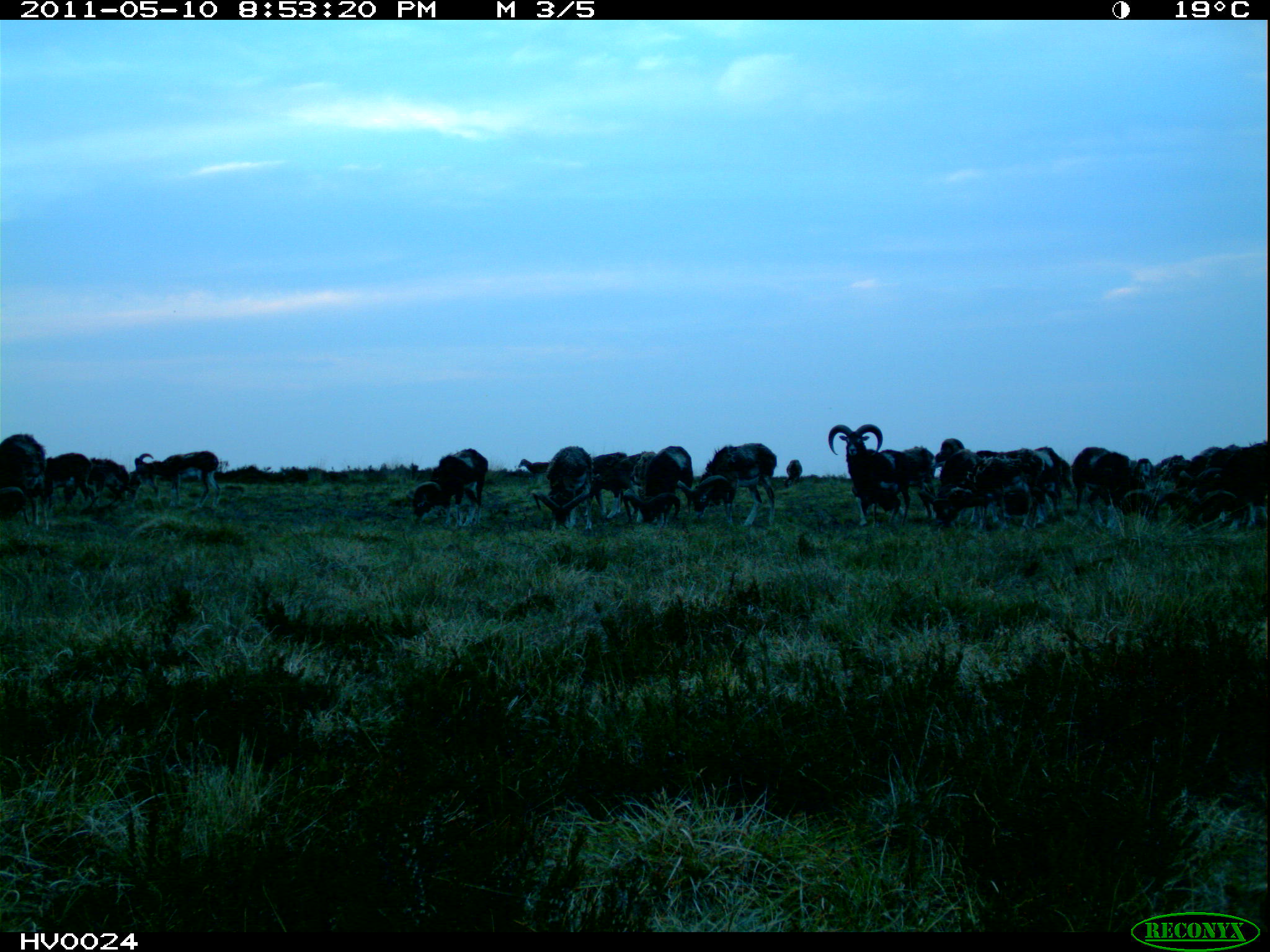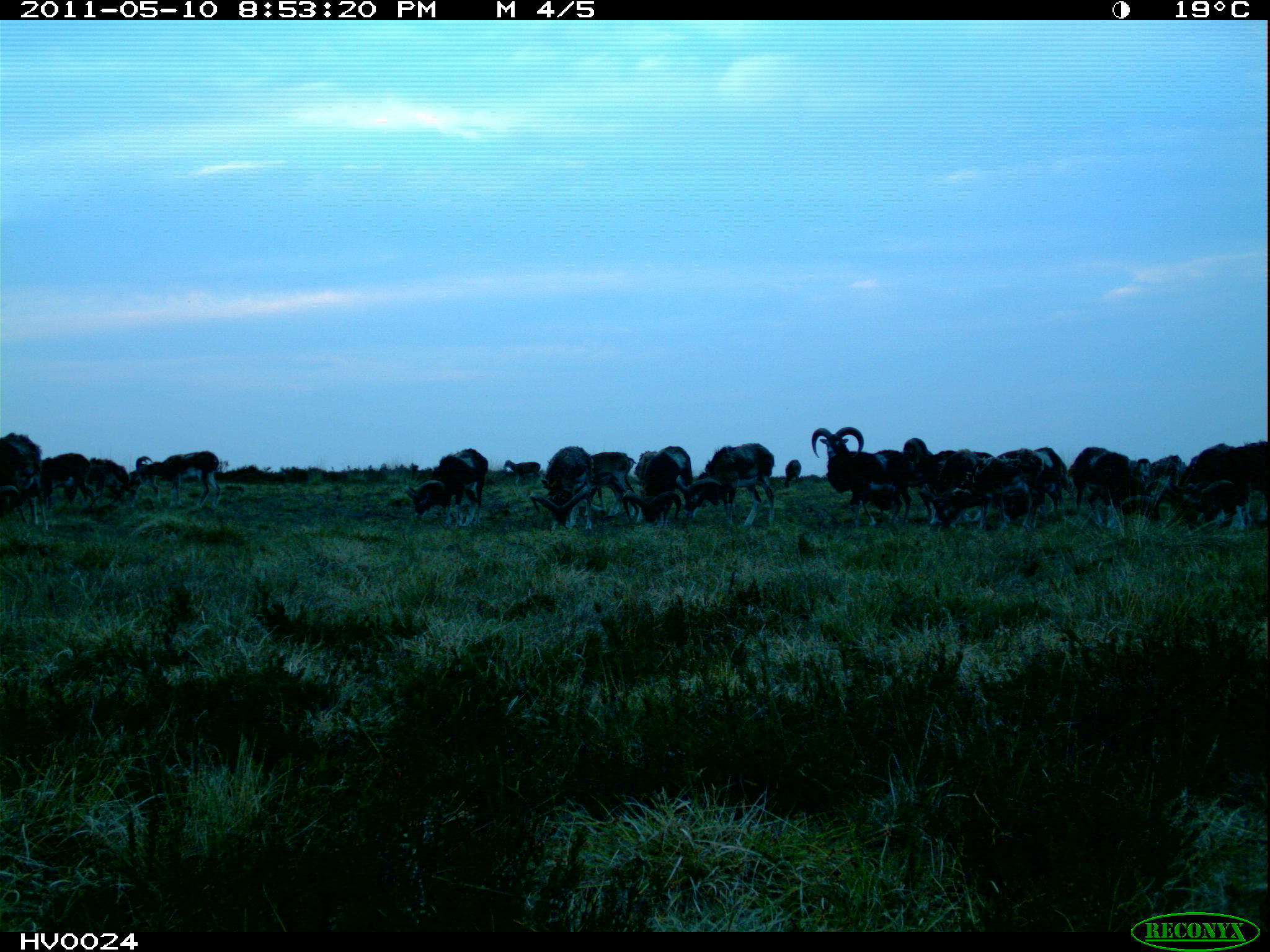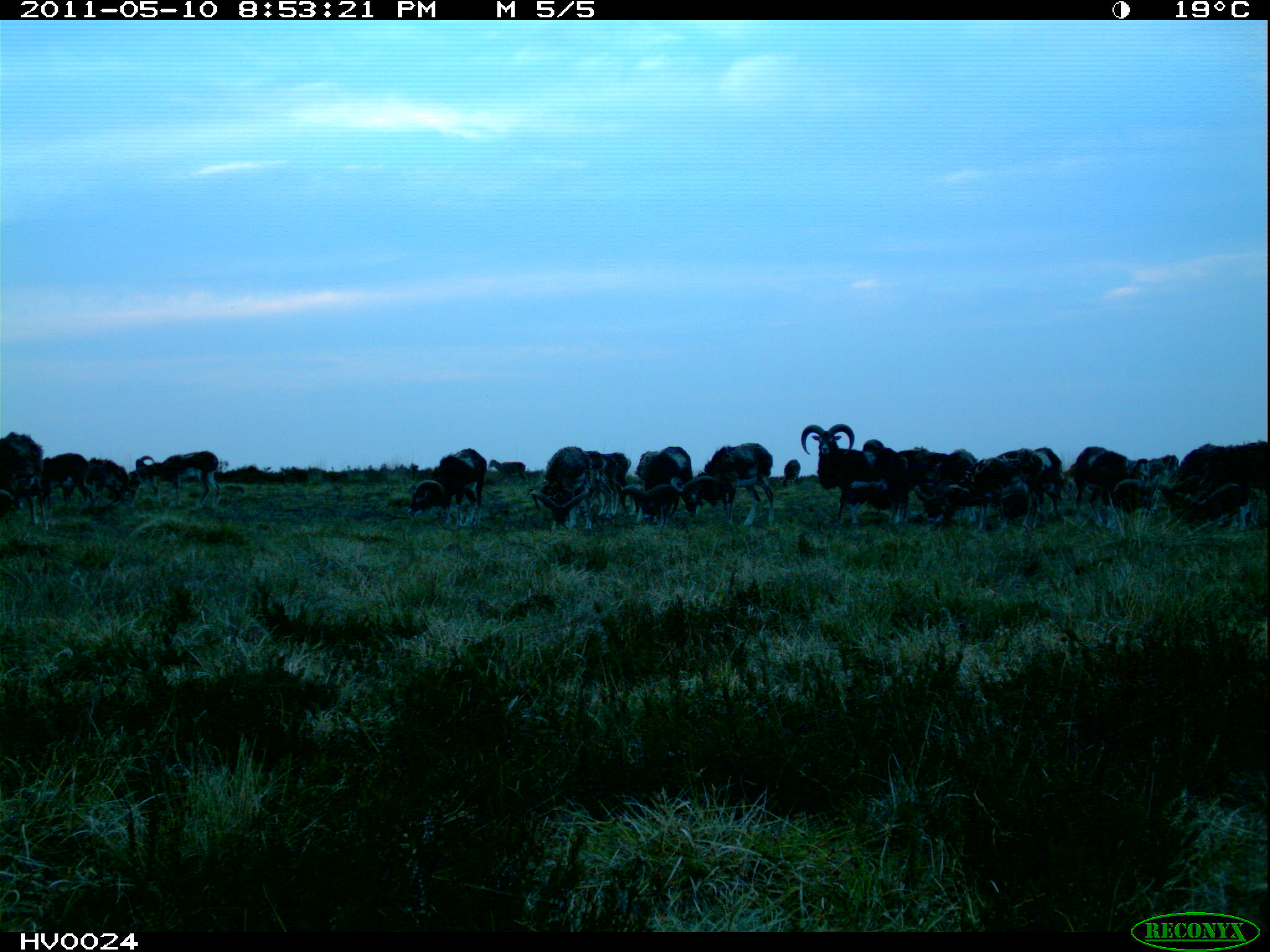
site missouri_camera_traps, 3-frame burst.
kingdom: Animalia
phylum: Chordata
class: Mammalia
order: Artiodactyla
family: Bovidae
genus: Ovis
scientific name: Ovis ammon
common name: mouflon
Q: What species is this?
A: Mouflon (Ovis ammon).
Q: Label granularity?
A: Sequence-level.